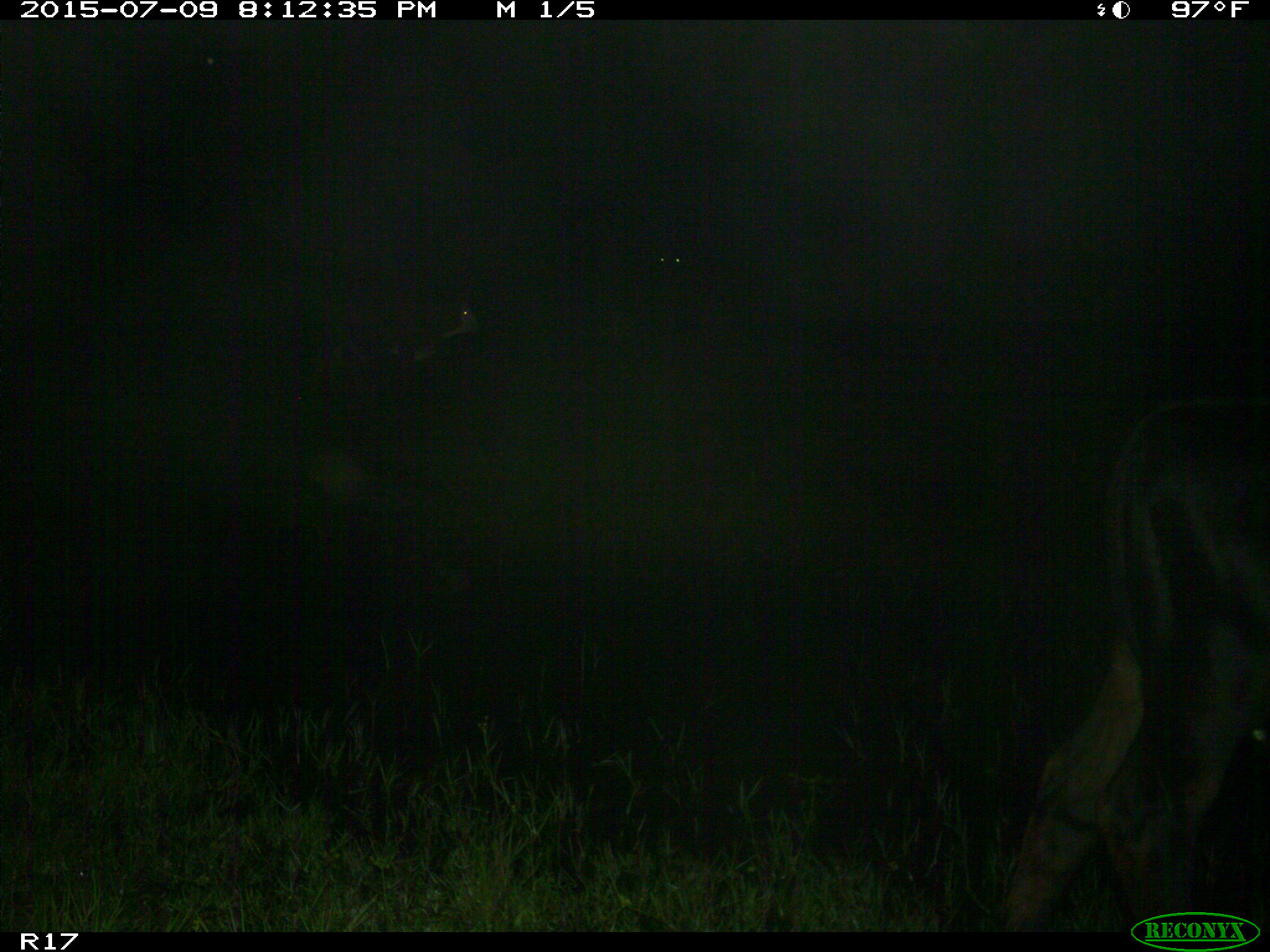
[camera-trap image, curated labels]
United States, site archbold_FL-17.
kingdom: Animalia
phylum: Chordata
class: Mammalia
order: Artiodactyla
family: Bovidae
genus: Bos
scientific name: Bos taurus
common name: domestic cow